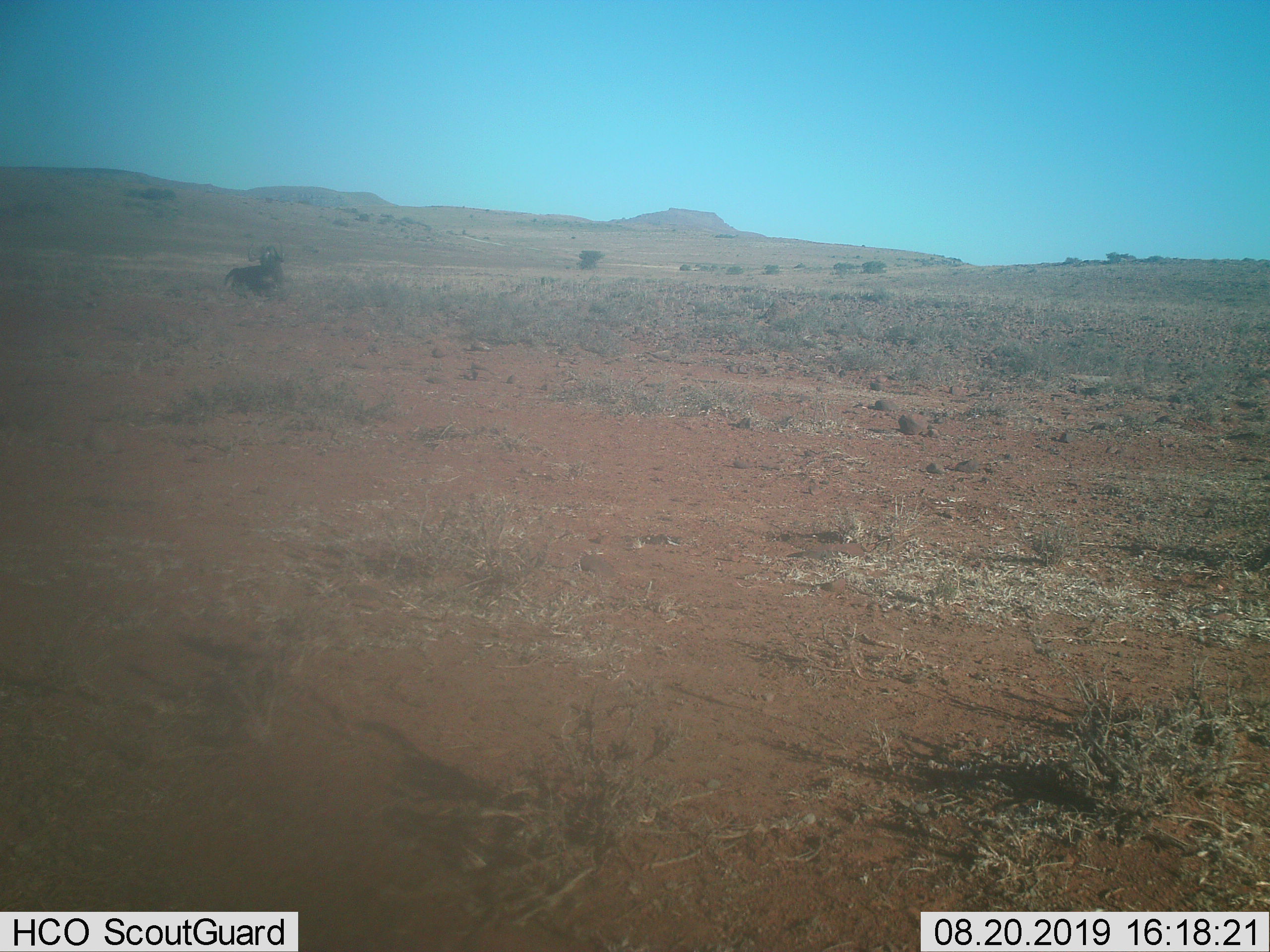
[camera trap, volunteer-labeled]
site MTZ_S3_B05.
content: unidentified animal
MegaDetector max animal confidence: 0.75